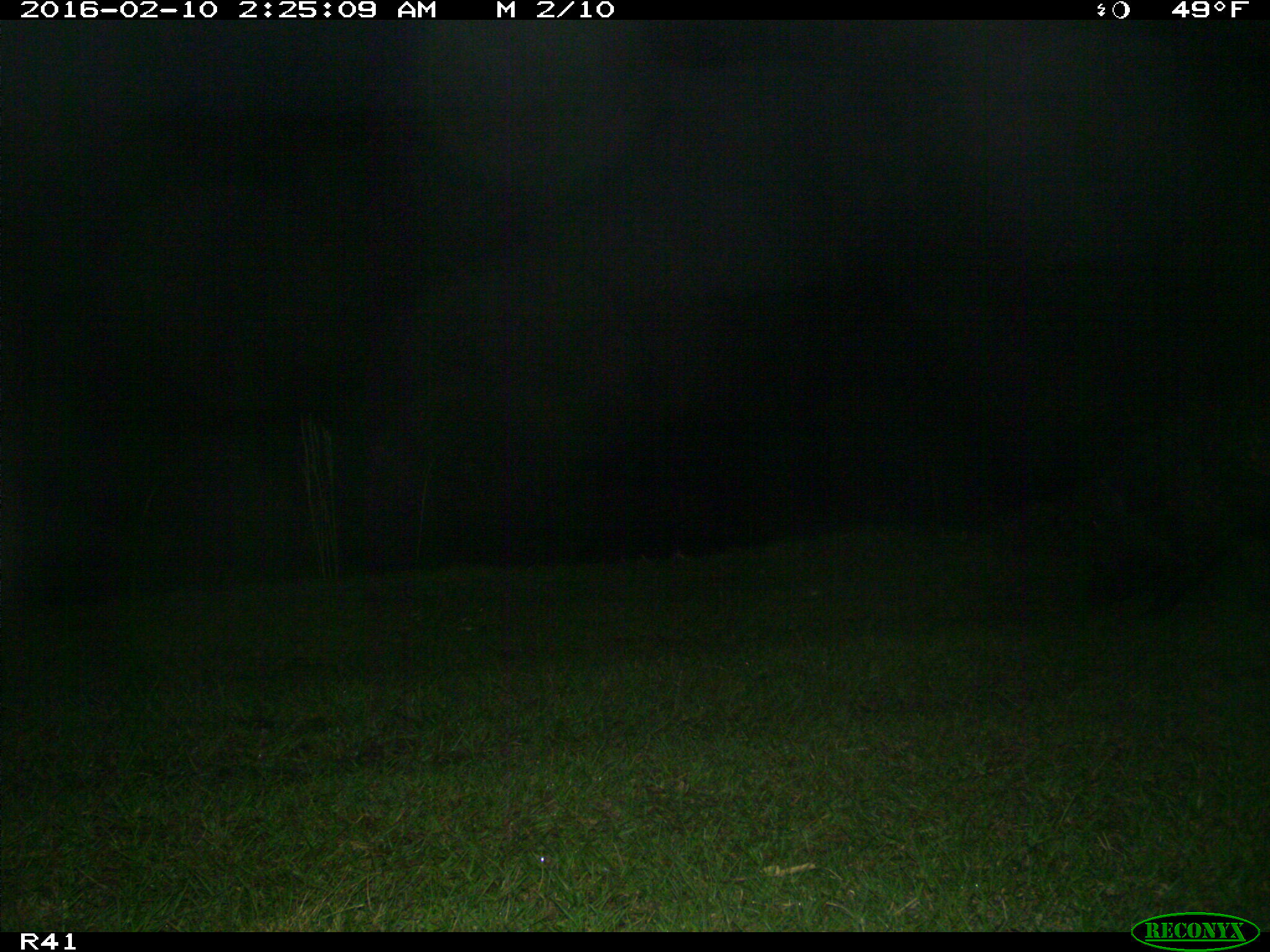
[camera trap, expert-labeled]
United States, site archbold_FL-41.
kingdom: Animalia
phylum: Chordata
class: Mammalia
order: Artiodactyla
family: Suidae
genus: Sus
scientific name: Sus scrofa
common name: wild boar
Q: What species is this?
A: Sus scrofa (wild boar).